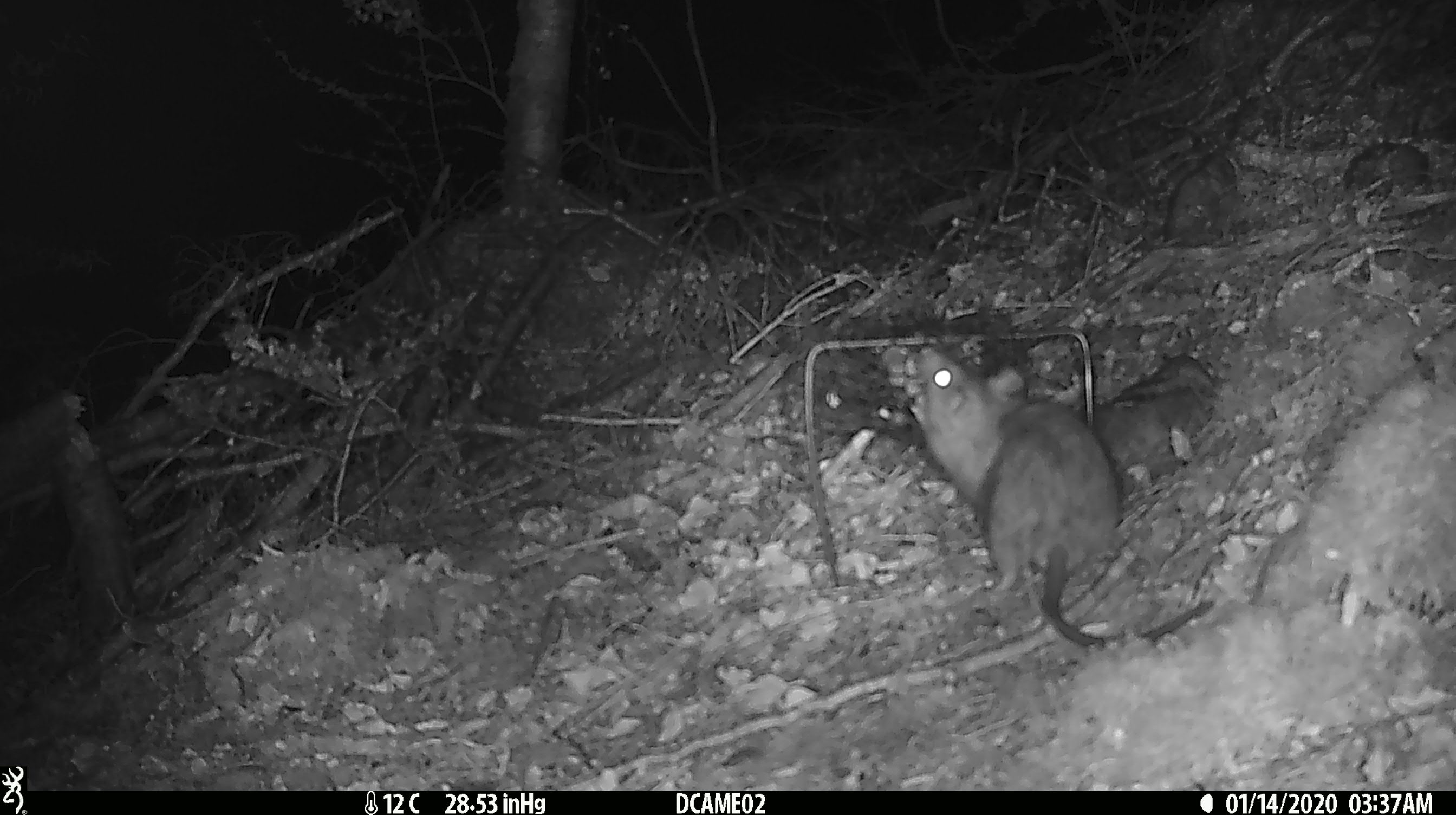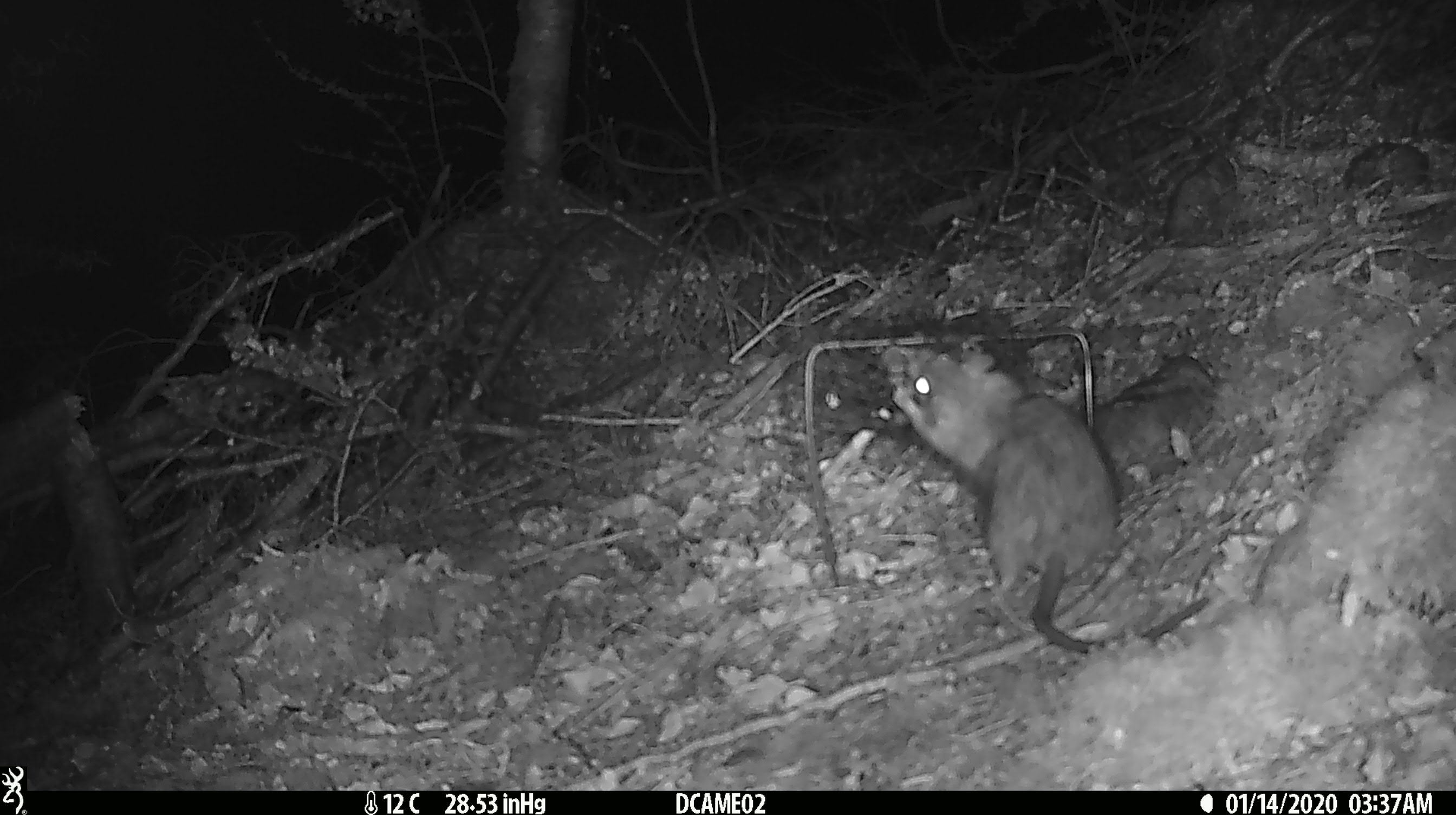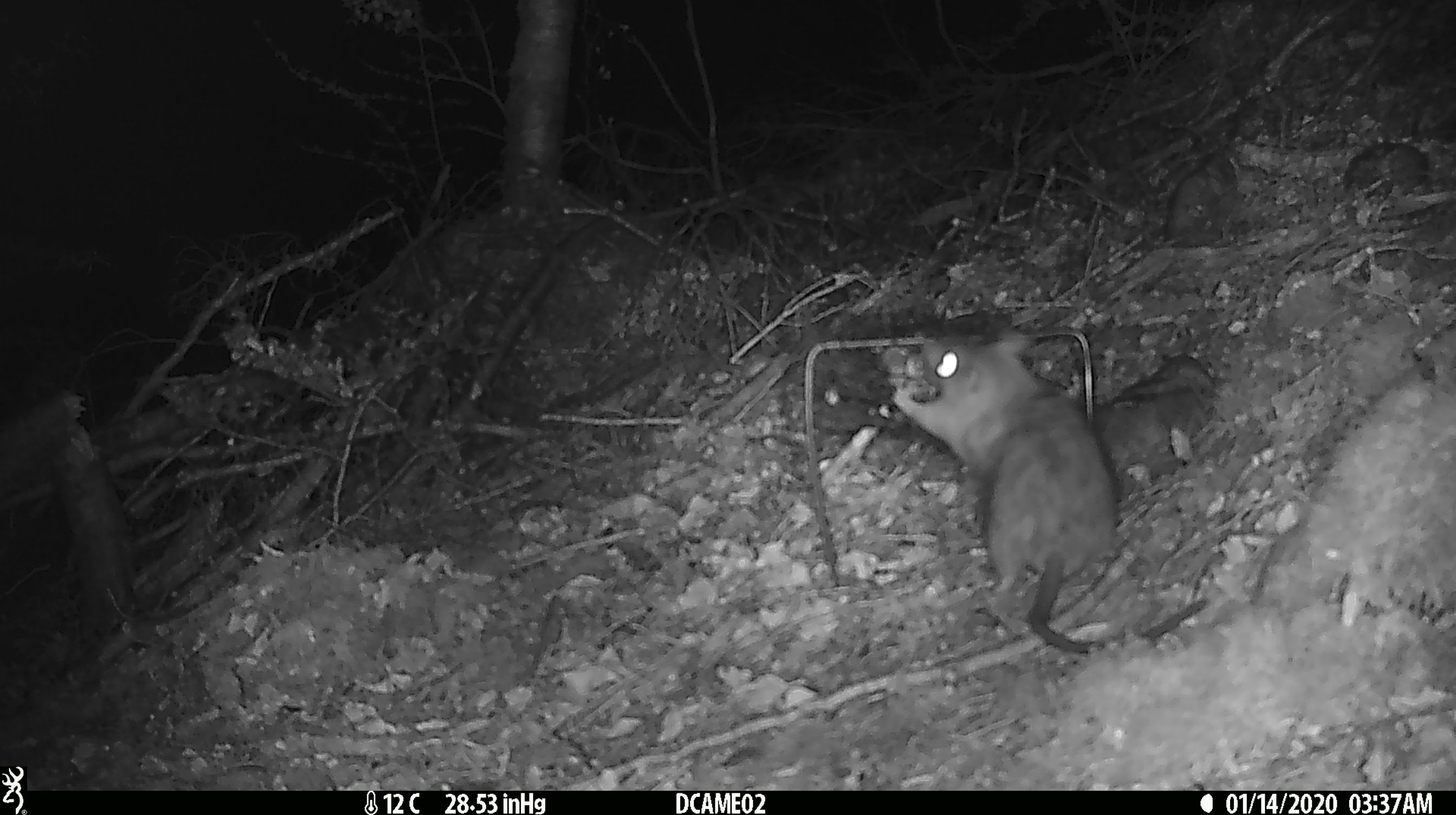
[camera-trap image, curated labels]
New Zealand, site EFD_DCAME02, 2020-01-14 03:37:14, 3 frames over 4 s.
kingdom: Animalia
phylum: Chordata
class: Mammalia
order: Rodentia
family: Muridae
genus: Rattus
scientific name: Rattus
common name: rat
Rat (Rattus).